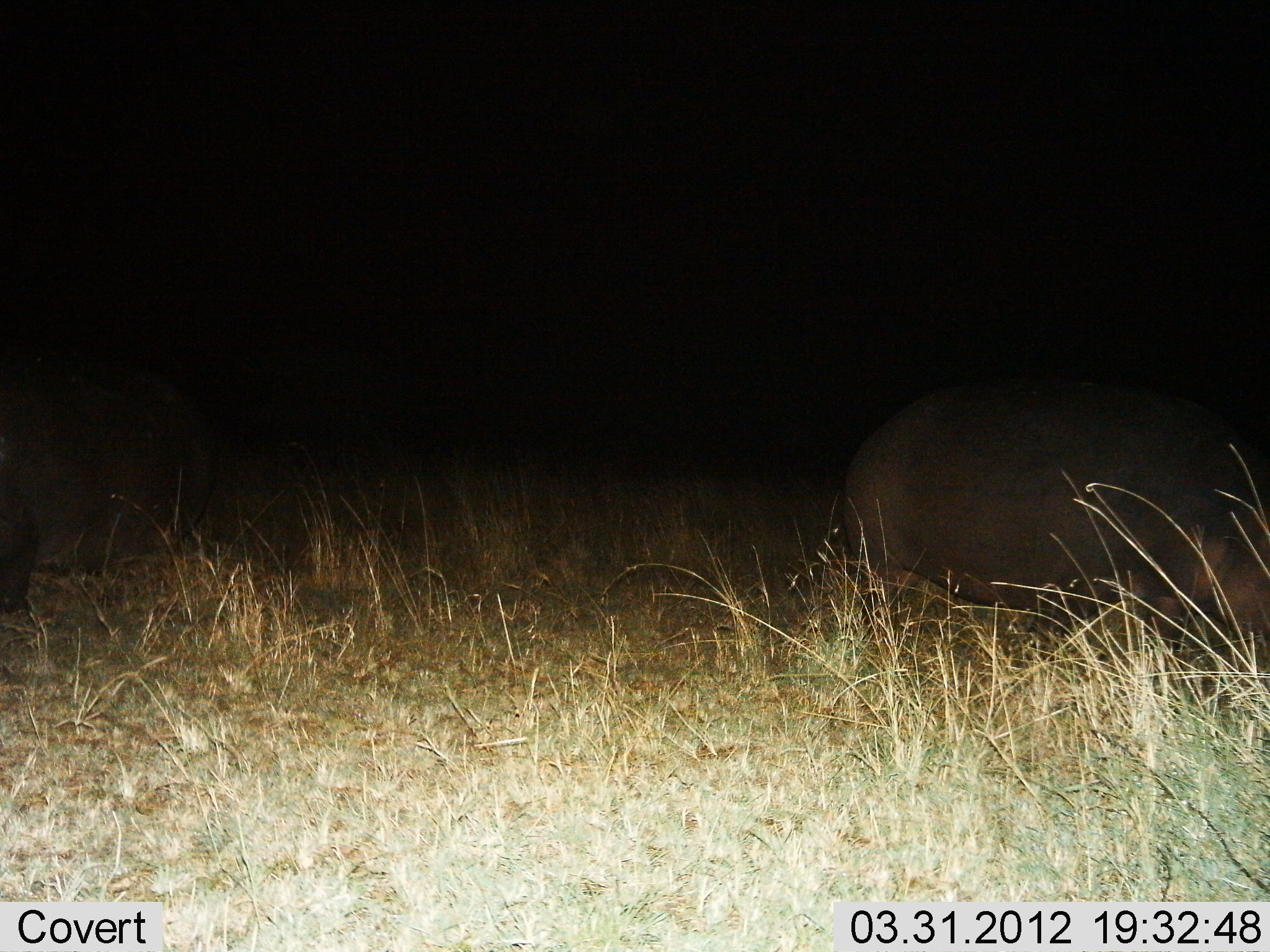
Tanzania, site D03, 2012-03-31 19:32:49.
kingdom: Animalia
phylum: Chordata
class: Mammalia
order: Artiodactyla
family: Hippopotamidae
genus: Hippopotamus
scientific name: Hippopotamus amphibius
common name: hippopotamus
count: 1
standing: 72%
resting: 6%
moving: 6%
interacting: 0%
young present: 0%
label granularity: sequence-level